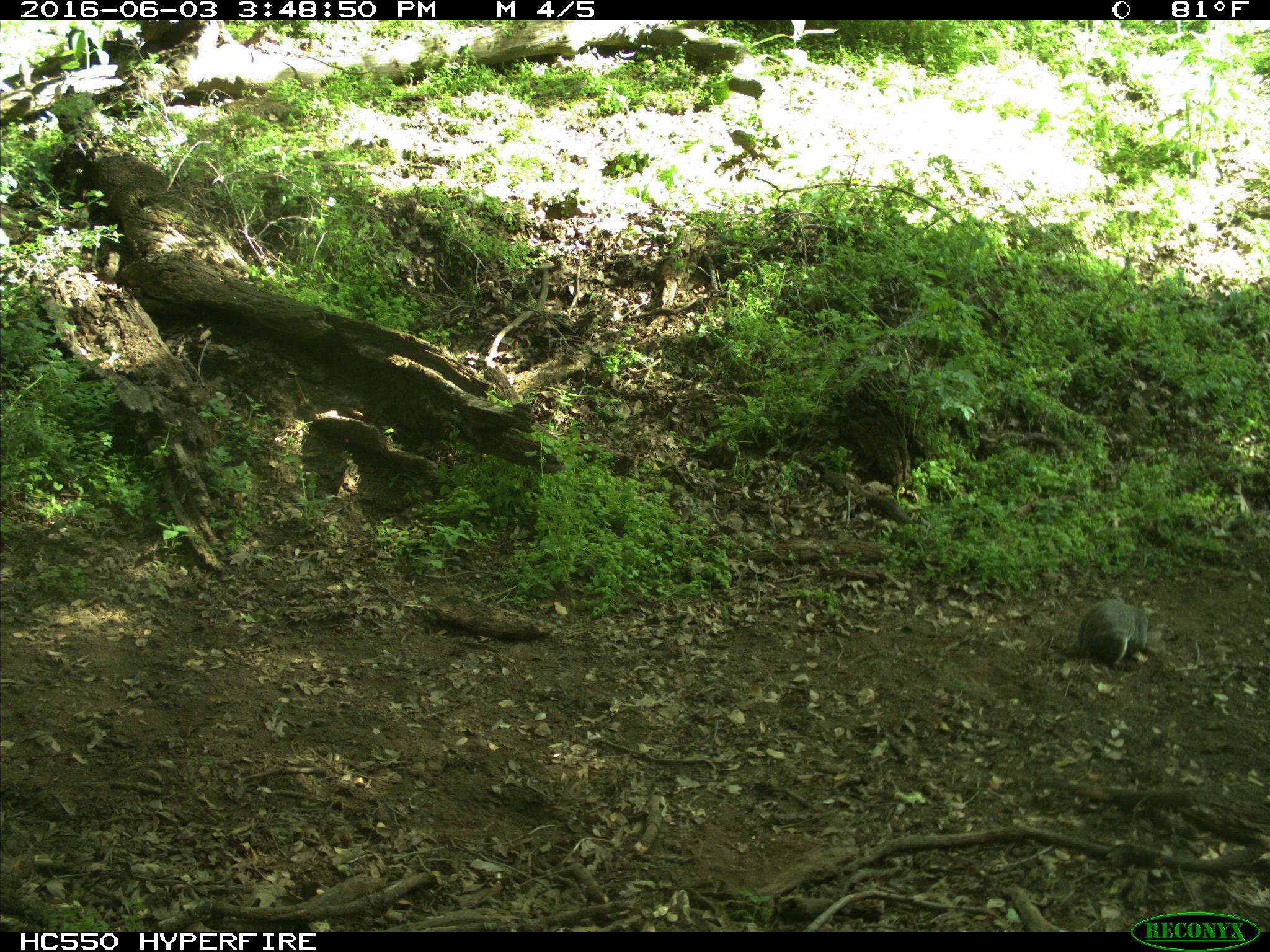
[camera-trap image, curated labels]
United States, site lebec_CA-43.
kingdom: Animalia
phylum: Chordata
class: Mammalia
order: Rodentia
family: Sciuridae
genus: Sciurus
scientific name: Sciurus carolinensis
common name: eastern gray squirrel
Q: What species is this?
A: Sciurus carolinensis (eastern gray squirrel).